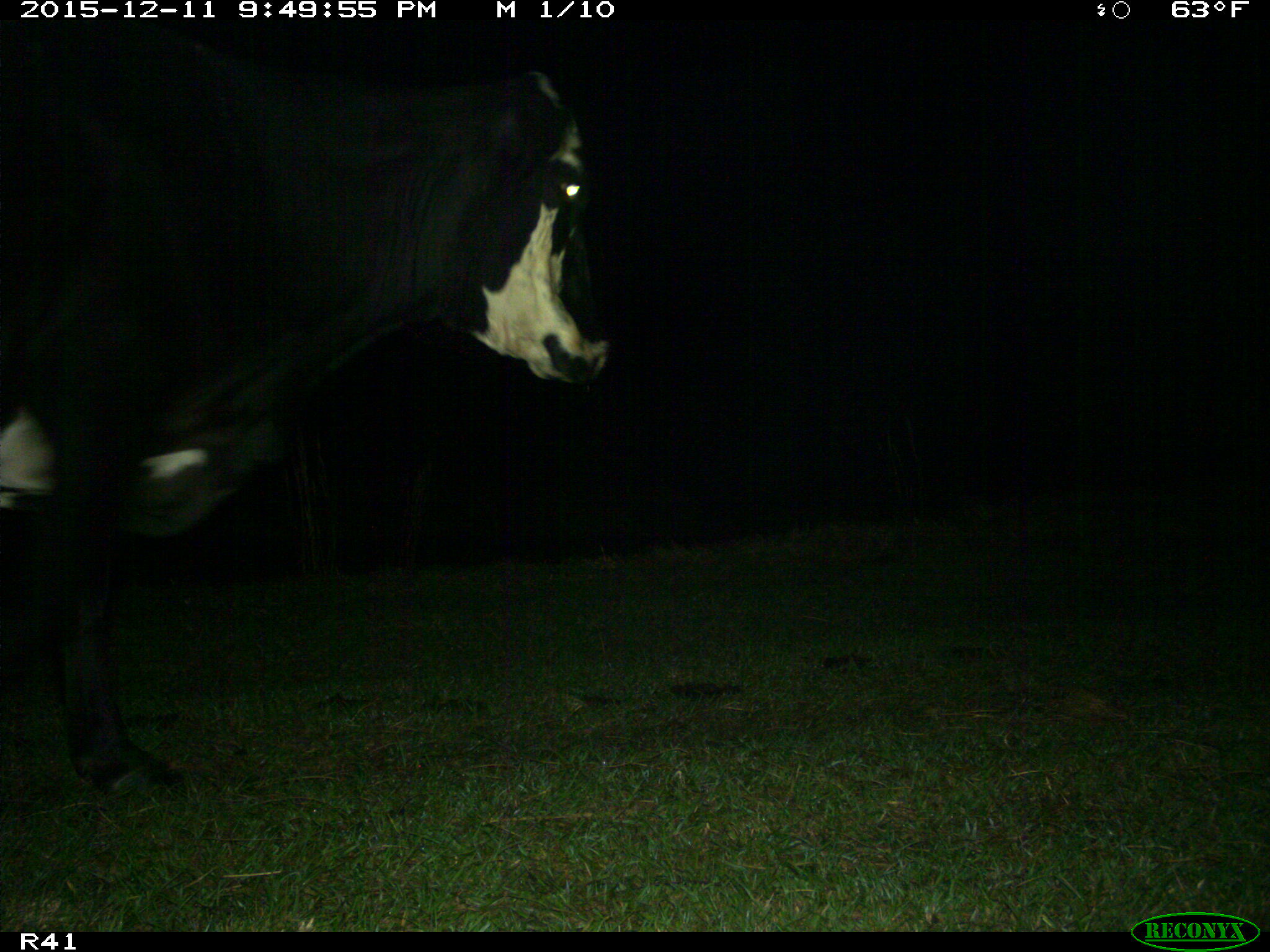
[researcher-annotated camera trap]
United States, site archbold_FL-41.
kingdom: Animalia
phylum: Chordata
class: Mammalia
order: Artiodactyla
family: Bovidae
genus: Bos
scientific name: Bos taurus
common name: domestic cow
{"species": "Bos taurus (domestic cow)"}